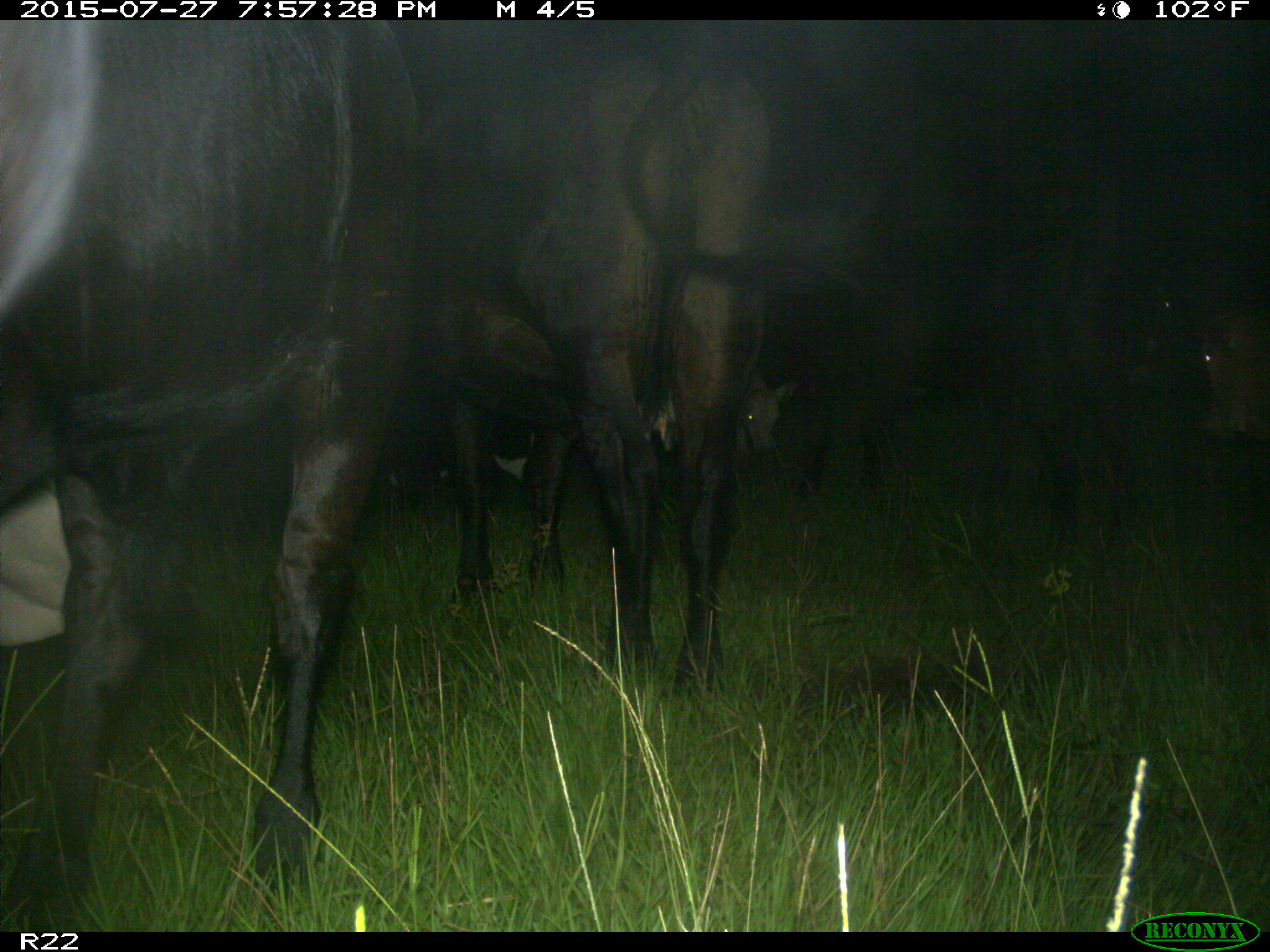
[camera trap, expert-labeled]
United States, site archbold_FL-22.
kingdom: Animalia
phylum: Chordata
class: Mammalia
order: Artiodactyla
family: Bovidae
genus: Bos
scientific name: Bos taurus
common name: domestic cow